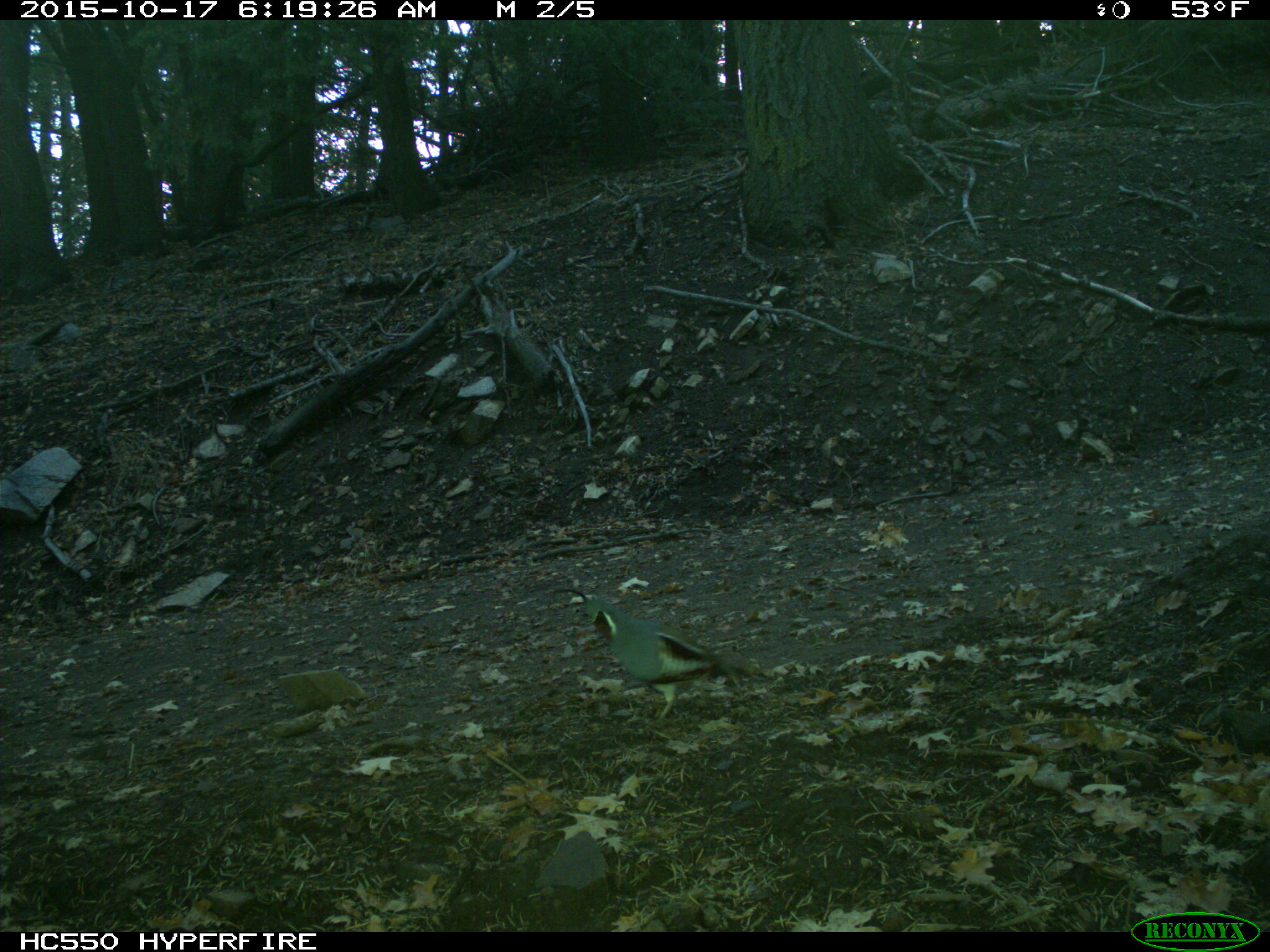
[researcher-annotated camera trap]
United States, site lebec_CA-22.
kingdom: Animalia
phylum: Chordata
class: Aves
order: Galliformes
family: Odontophoridae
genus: Callipepla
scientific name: Callipepla californica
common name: california quail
Callipepla californica (california quail).